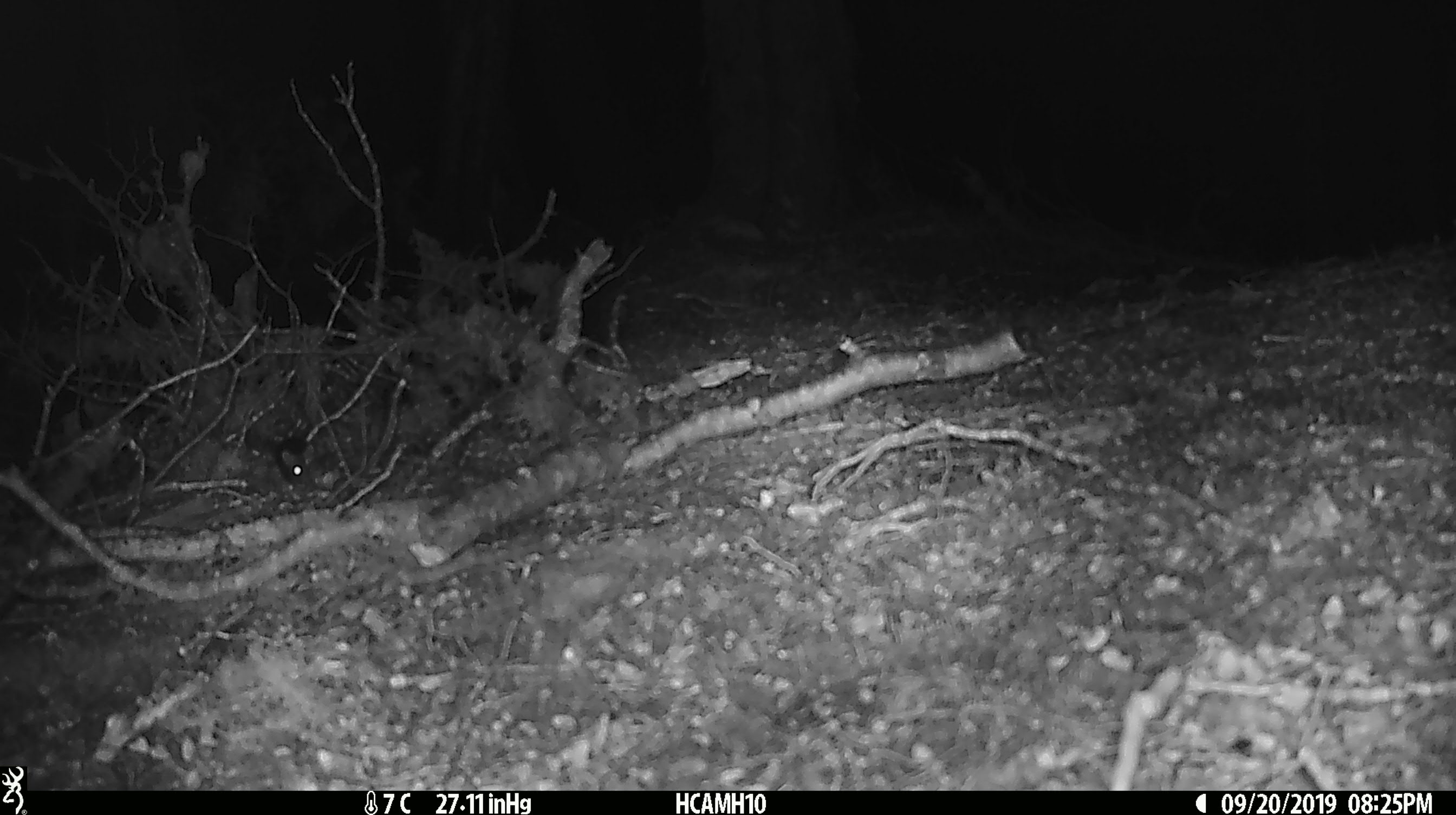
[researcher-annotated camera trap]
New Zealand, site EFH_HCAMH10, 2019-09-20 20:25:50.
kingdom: Animalia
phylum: Chordata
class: Mammalia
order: Rodentia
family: Muridae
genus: Mus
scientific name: Mus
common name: mouse